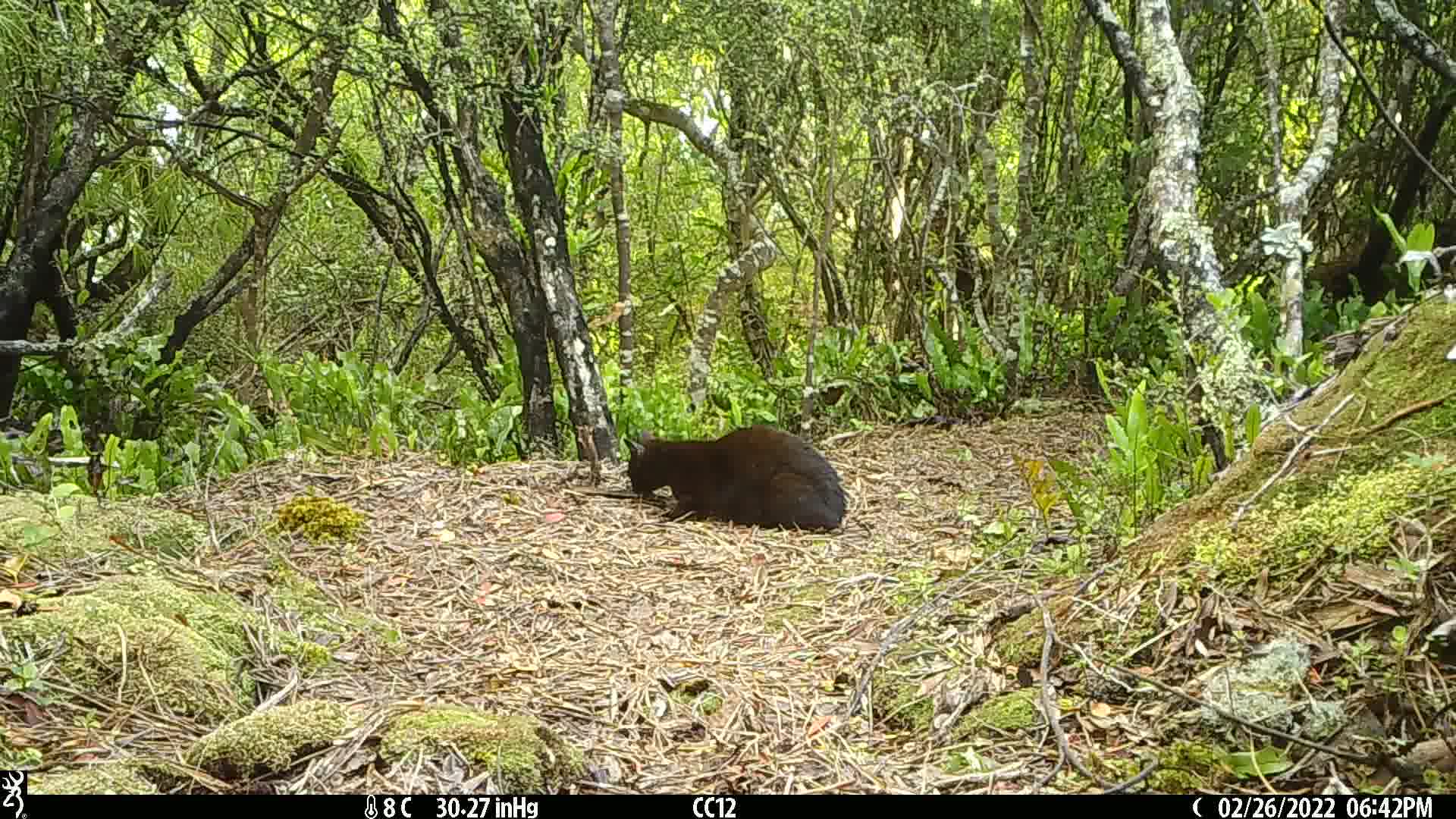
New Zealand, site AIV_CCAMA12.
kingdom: Animalia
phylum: Chordata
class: Mammalia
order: Carnivora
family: Felidae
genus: Felis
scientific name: Felis catus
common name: domestic cat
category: cat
Cat (domestic cat) (Felis catus).